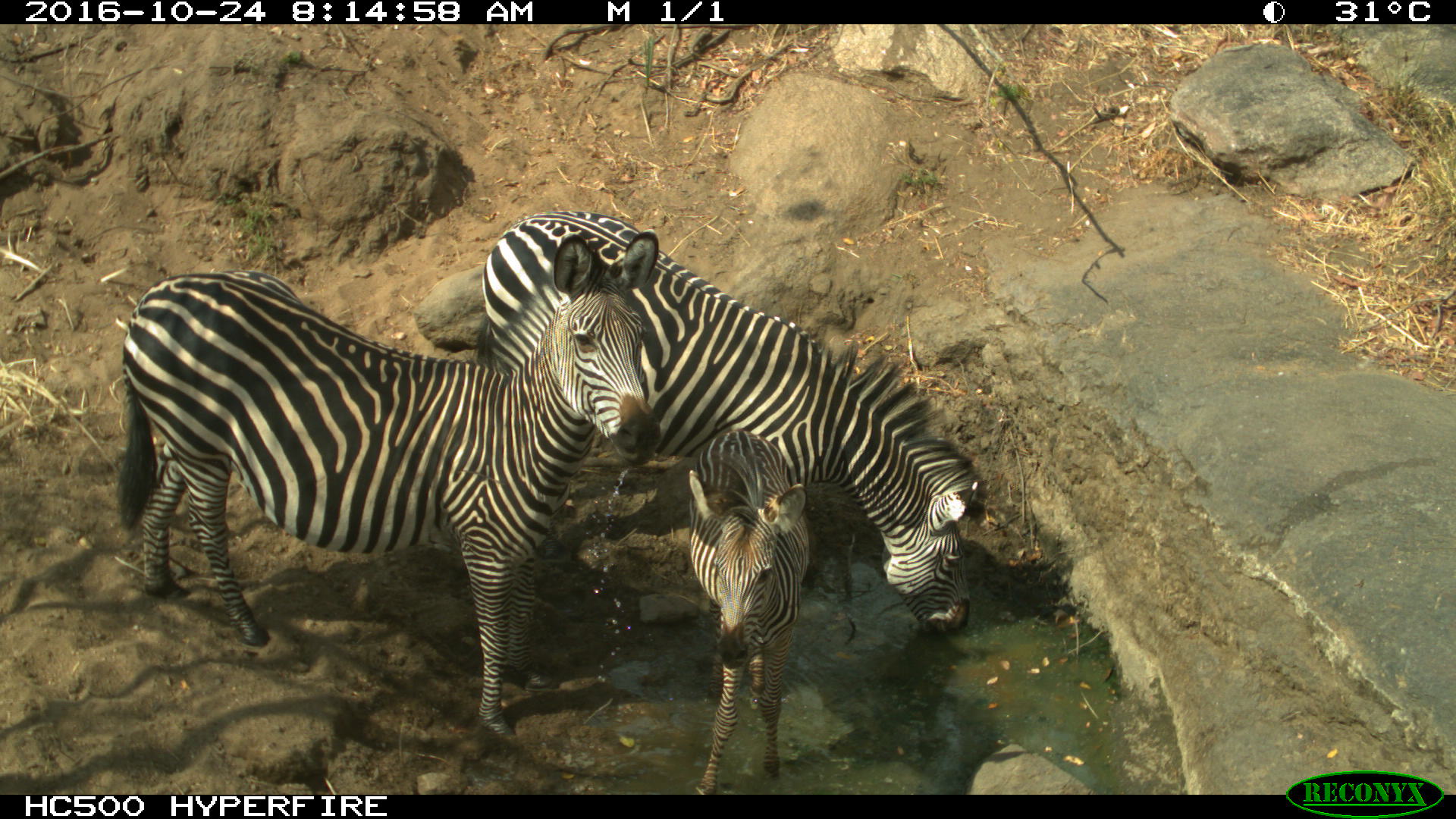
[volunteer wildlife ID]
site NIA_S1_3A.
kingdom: Animalia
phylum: Chordata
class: Mammalia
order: Perissodactyla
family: Equidae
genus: Equus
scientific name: Equus quagga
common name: plains zebra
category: zebraplains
Zebraplains (plains zebra) (Equus quagga), count 3. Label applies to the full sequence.